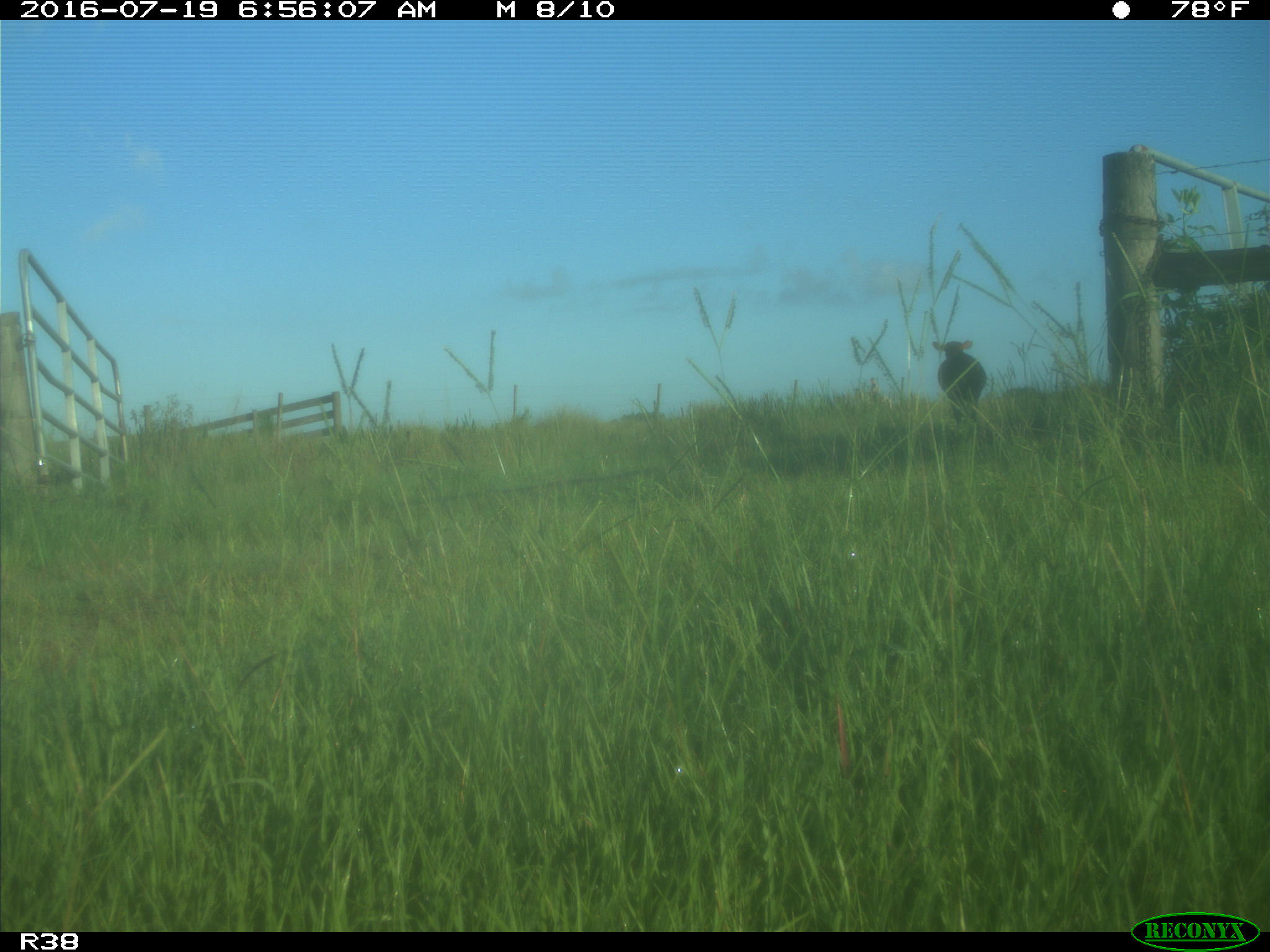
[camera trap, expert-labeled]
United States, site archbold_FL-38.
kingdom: Animalia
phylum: Chordata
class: Mammalia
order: Artiodactyla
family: Bovidae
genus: Bos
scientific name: Bos taurus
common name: domestic cow